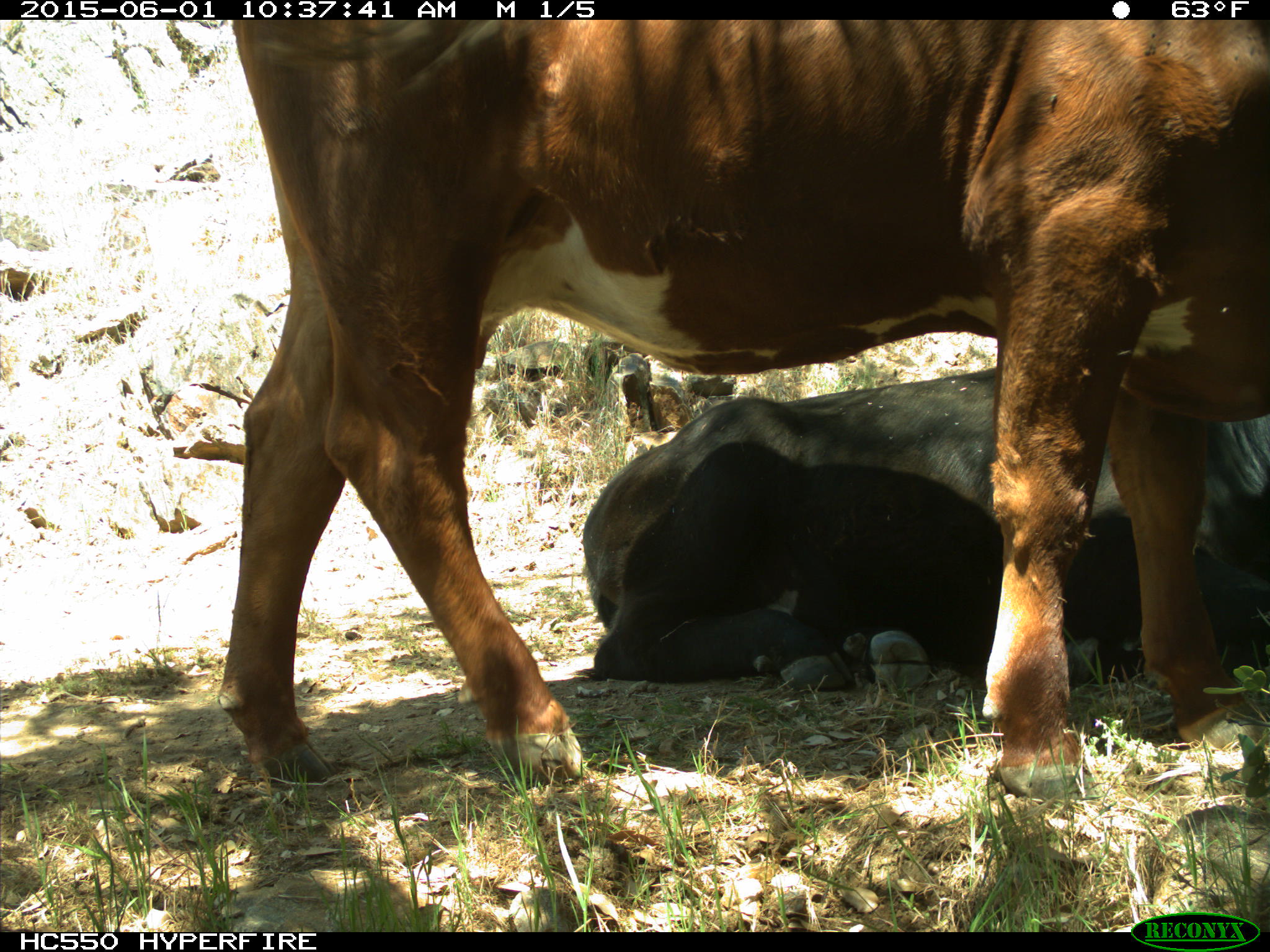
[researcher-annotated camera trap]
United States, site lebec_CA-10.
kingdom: Animalia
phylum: Chordata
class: Mammalia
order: Artiodactyla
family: Bovidae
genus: Bos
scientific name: Bos taurus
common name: domestic cow